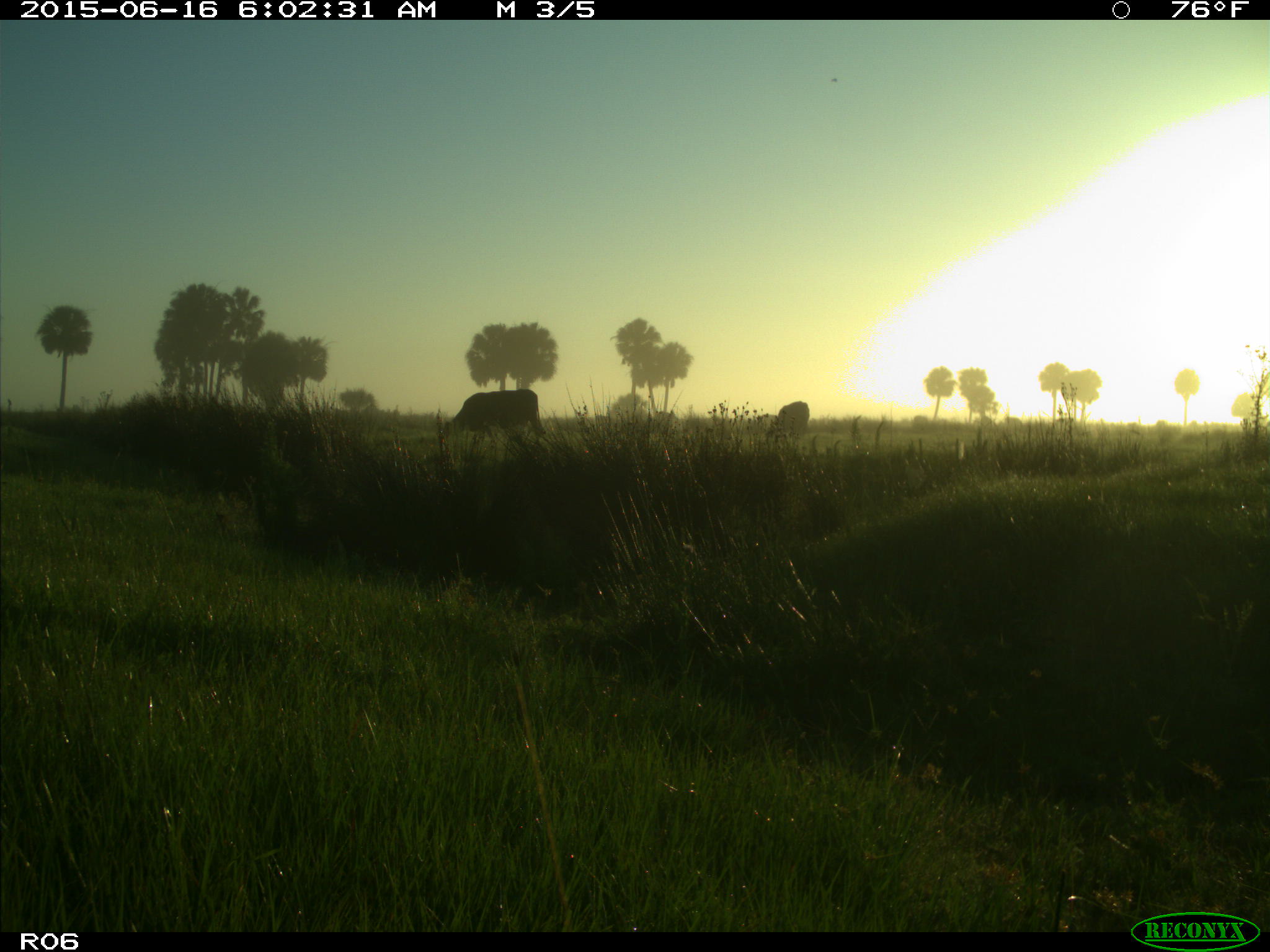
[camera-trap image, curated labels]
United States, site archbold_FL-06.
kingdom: Animalia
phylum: Chordata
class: Mammalia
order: Artiodactyla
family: Bovidae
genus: Bos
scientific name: Bos taurus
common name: domestic cow